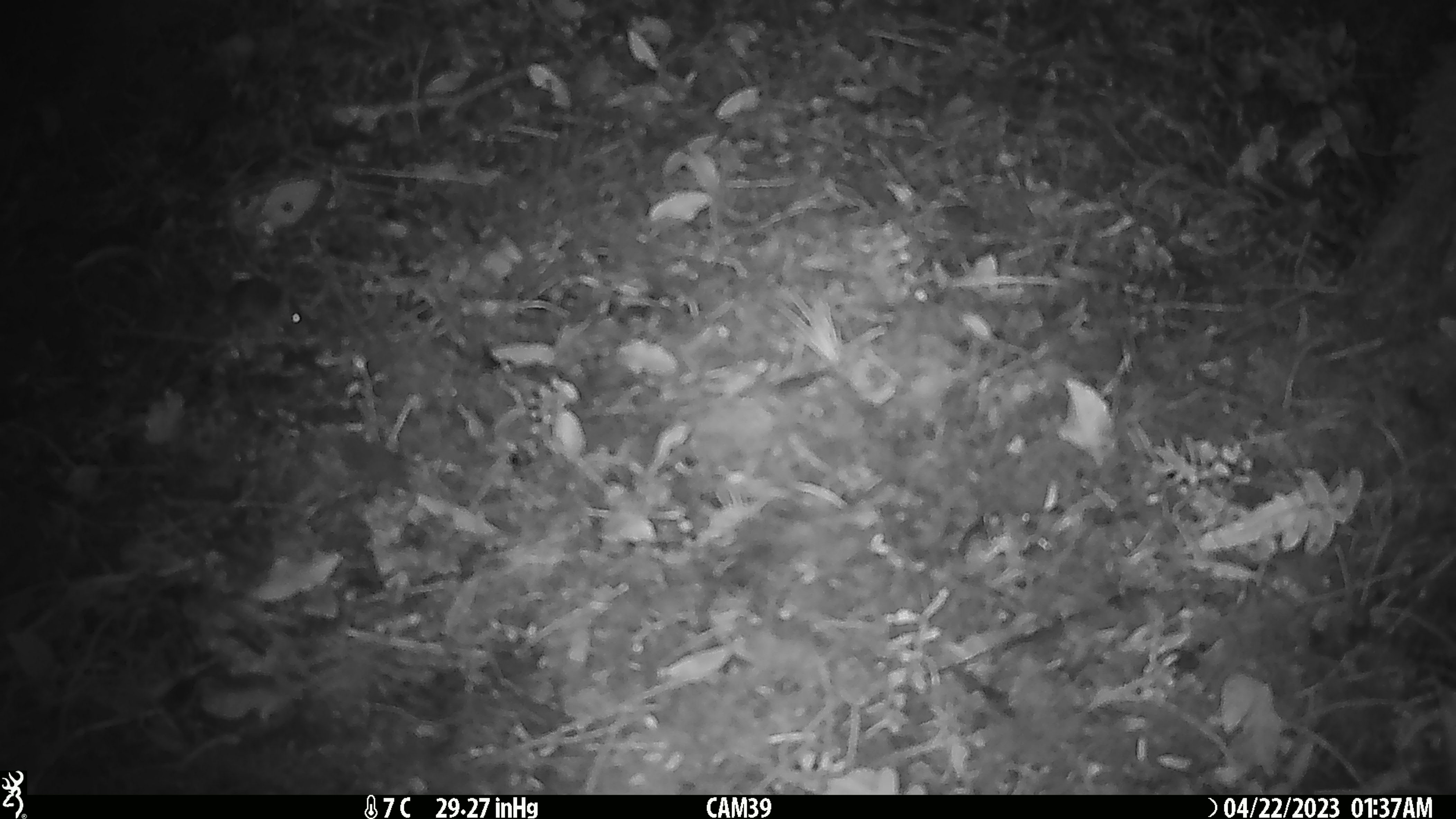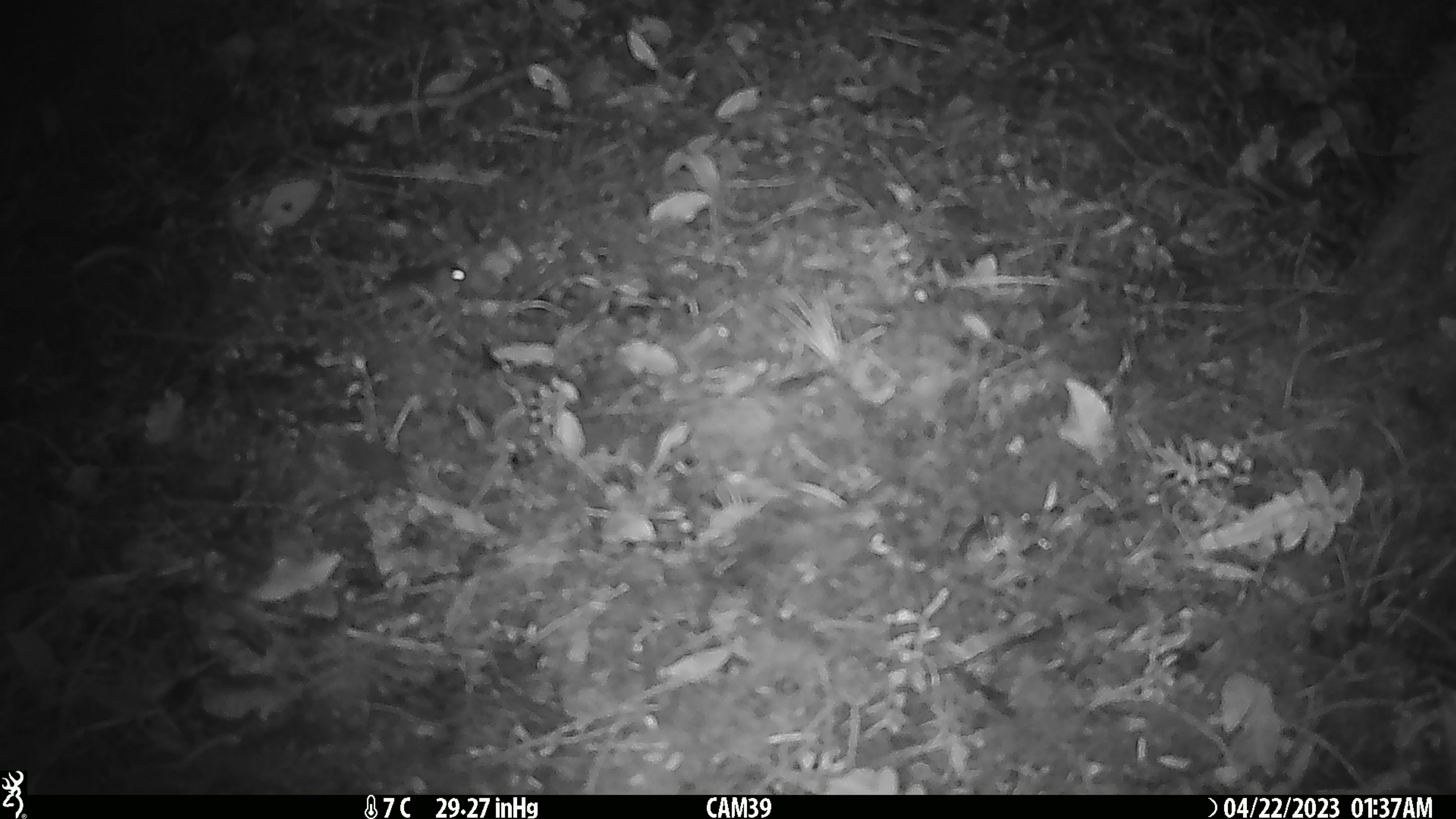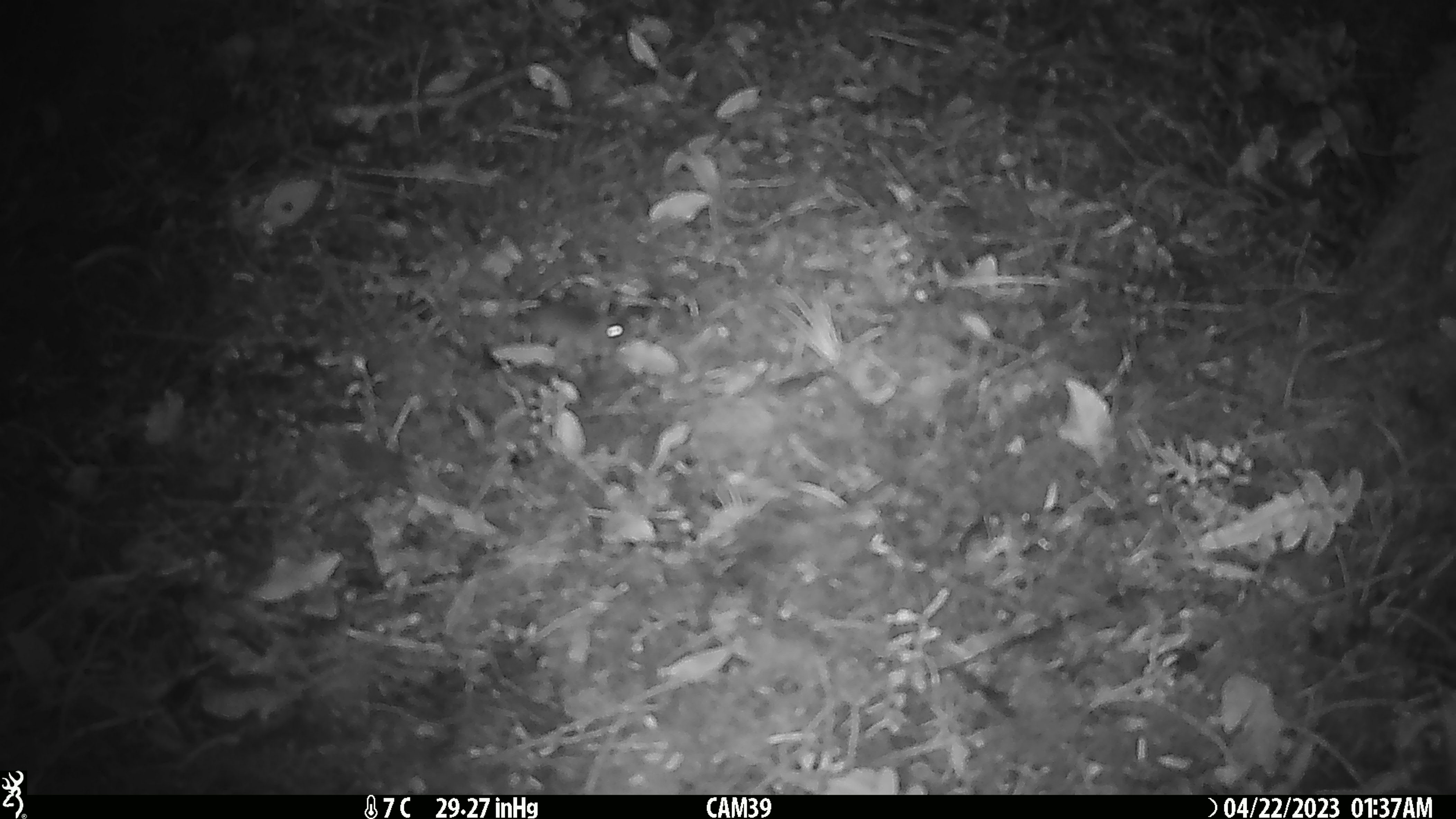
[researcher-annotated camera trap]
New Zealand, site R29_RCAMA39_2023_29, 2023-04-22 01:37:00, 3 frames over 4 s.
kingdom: Animalia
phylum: Chordata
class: Mammalia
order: Rodentia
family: Muridae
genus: Mus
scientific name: Mus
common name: mouse